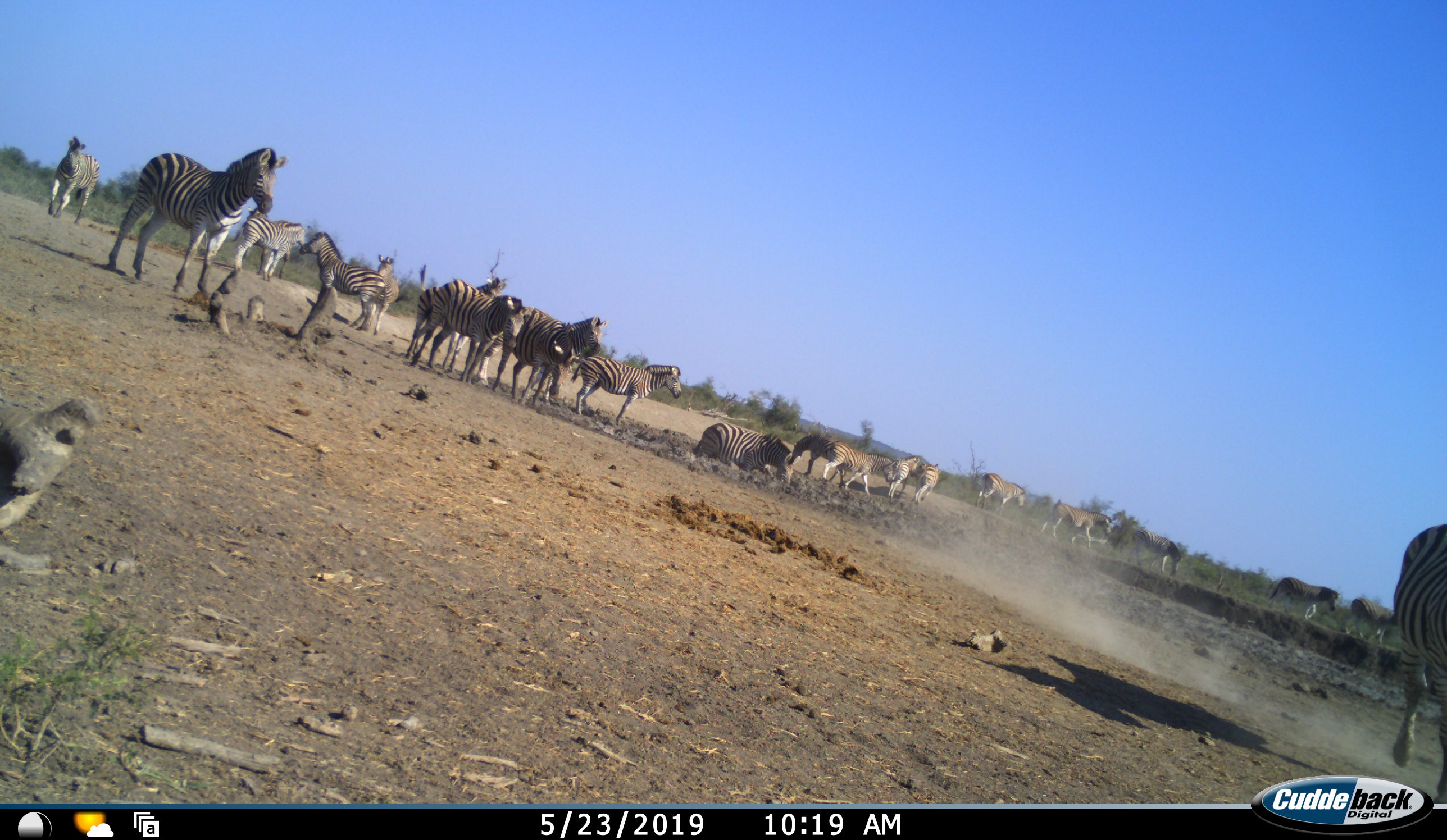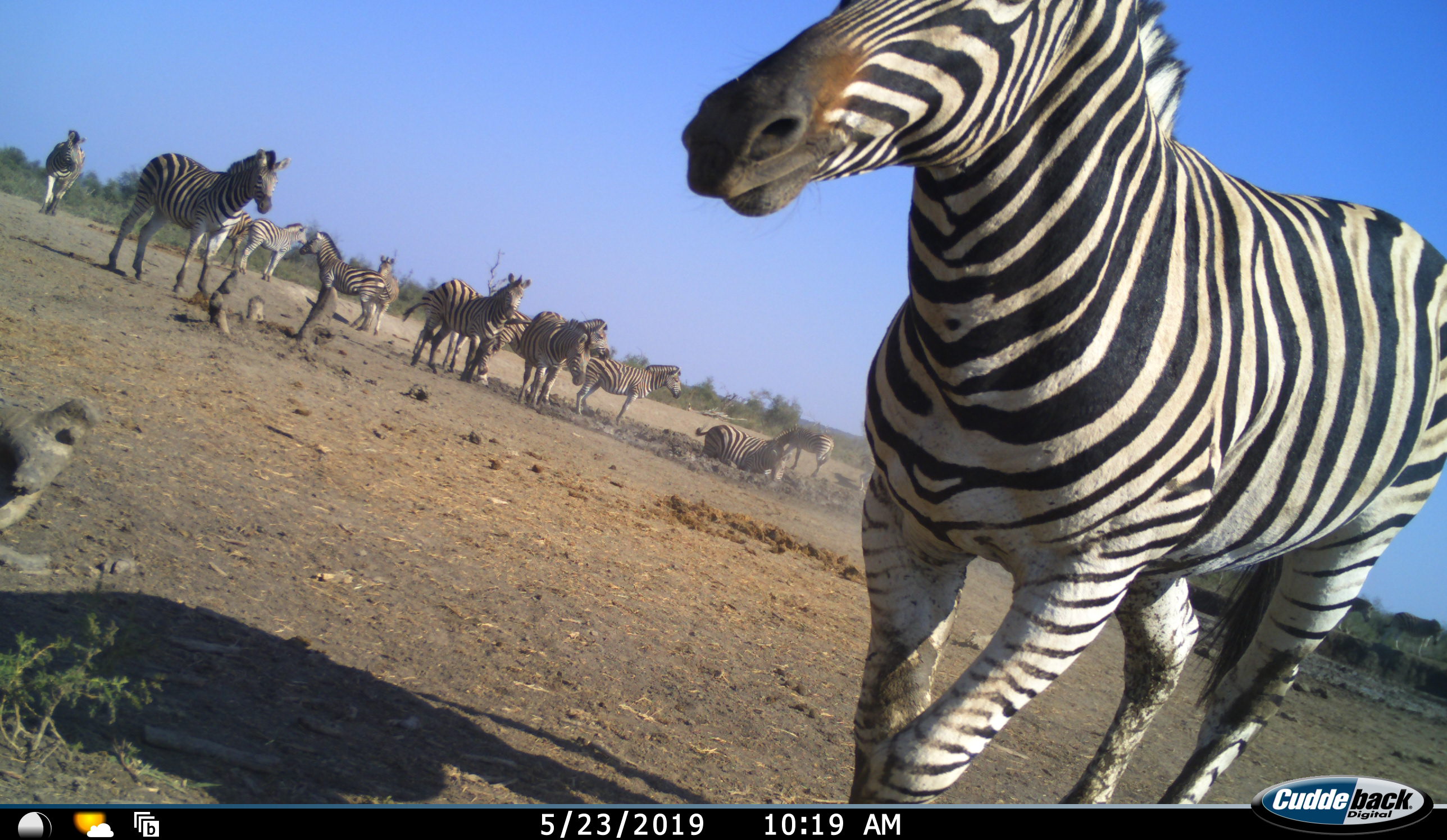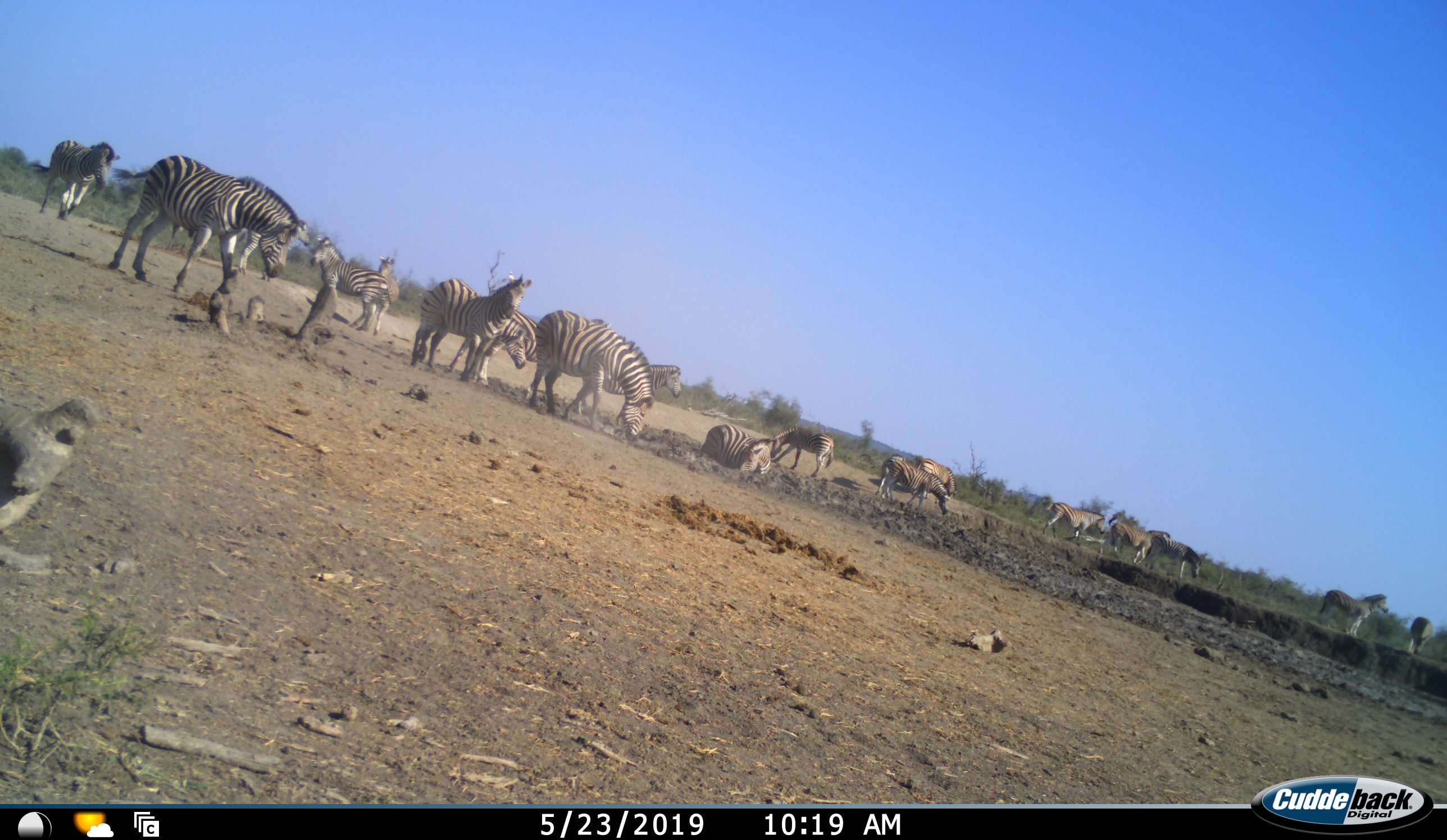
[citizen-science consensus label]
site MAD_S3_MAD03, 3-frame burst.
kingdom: Animalia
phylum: Chordata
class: Mammalia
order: Perissodactyla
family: Equidae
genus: Equus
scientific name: Equus quagga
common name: plains zebra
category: zebraplains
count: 11-50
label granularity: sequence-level